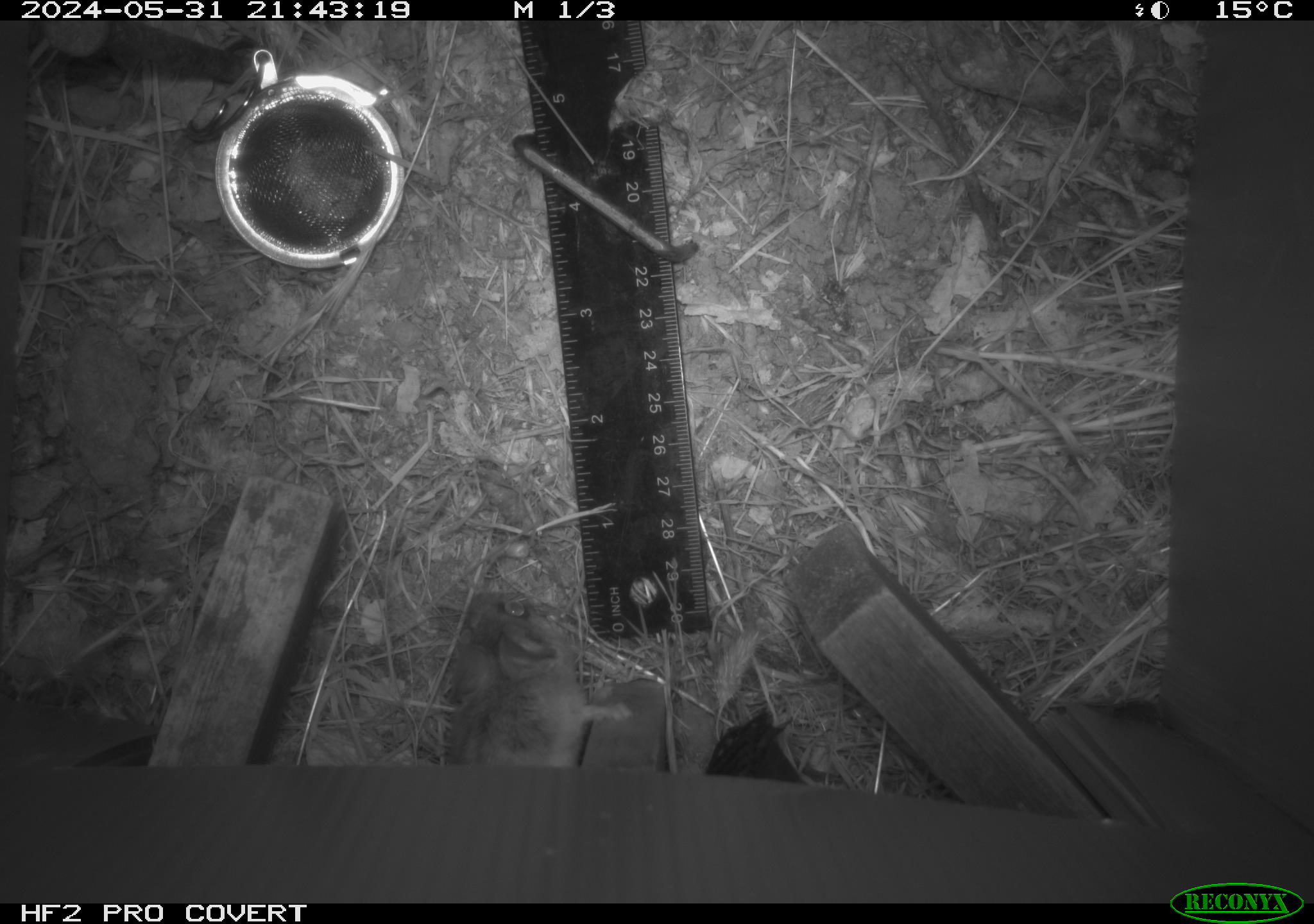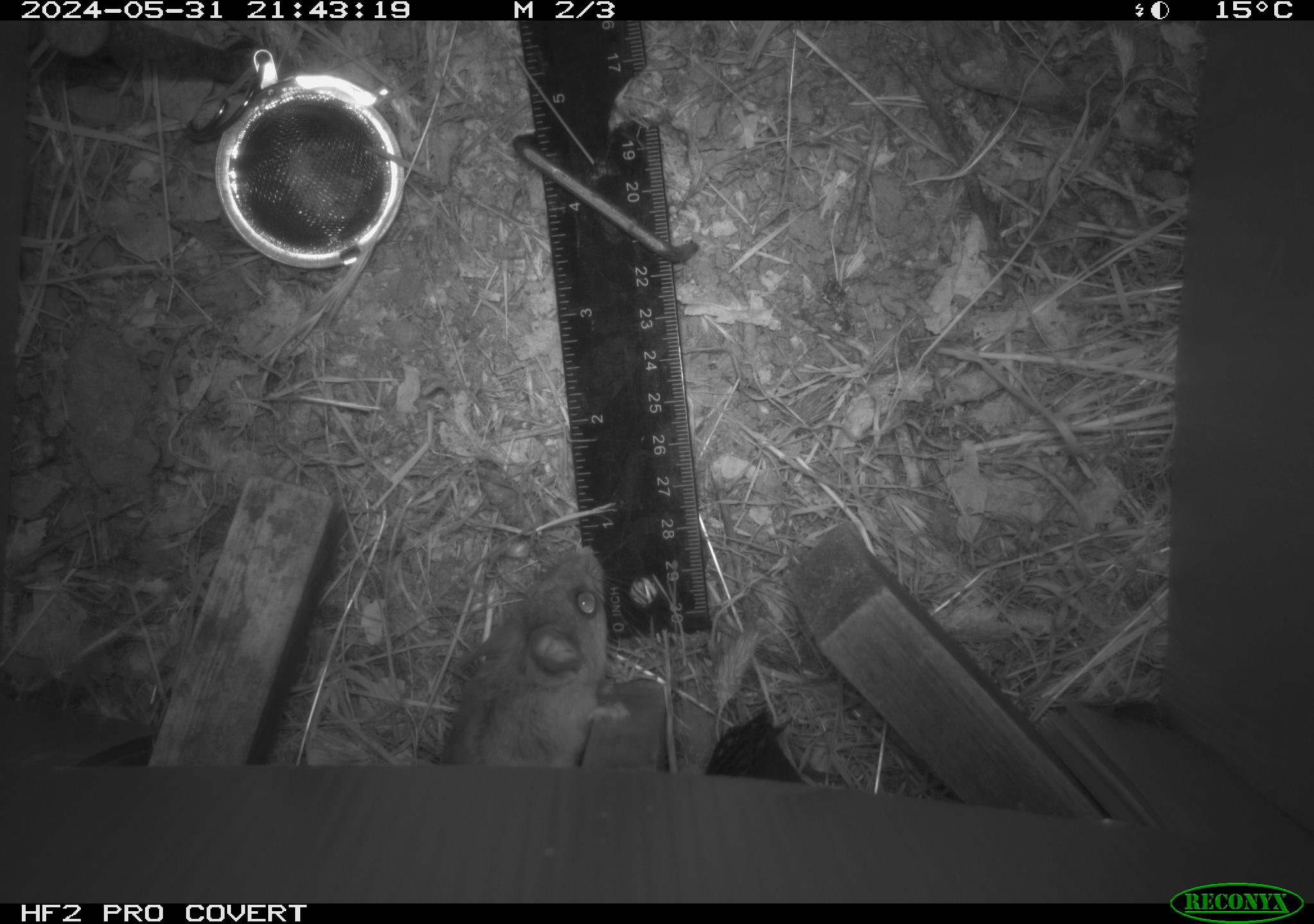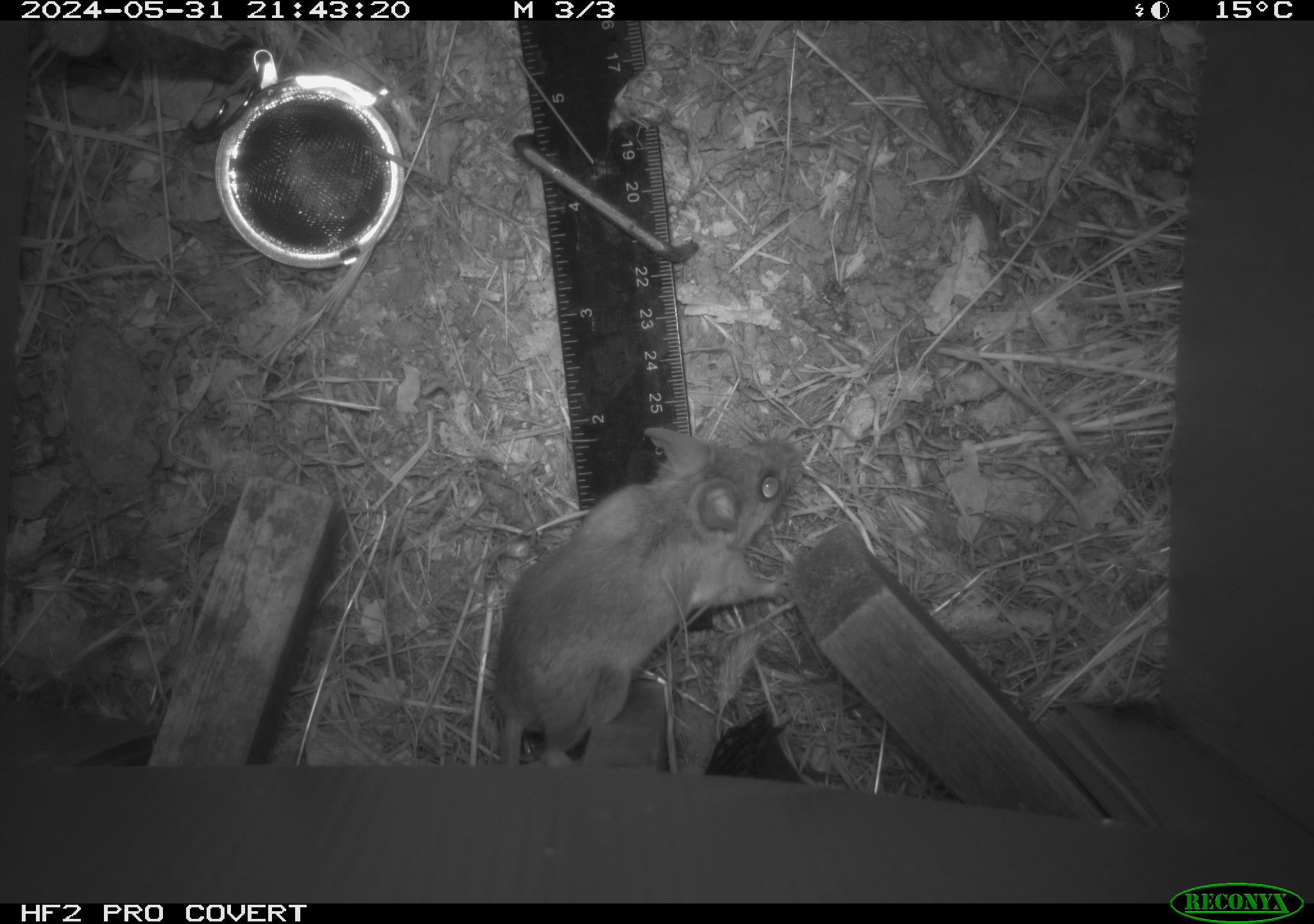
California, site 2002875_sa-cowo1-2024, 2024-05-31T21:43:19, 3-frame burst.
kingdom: Animalia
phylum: Chordata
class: Mammalia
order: Rodentia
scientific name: Rodentia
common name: rodent